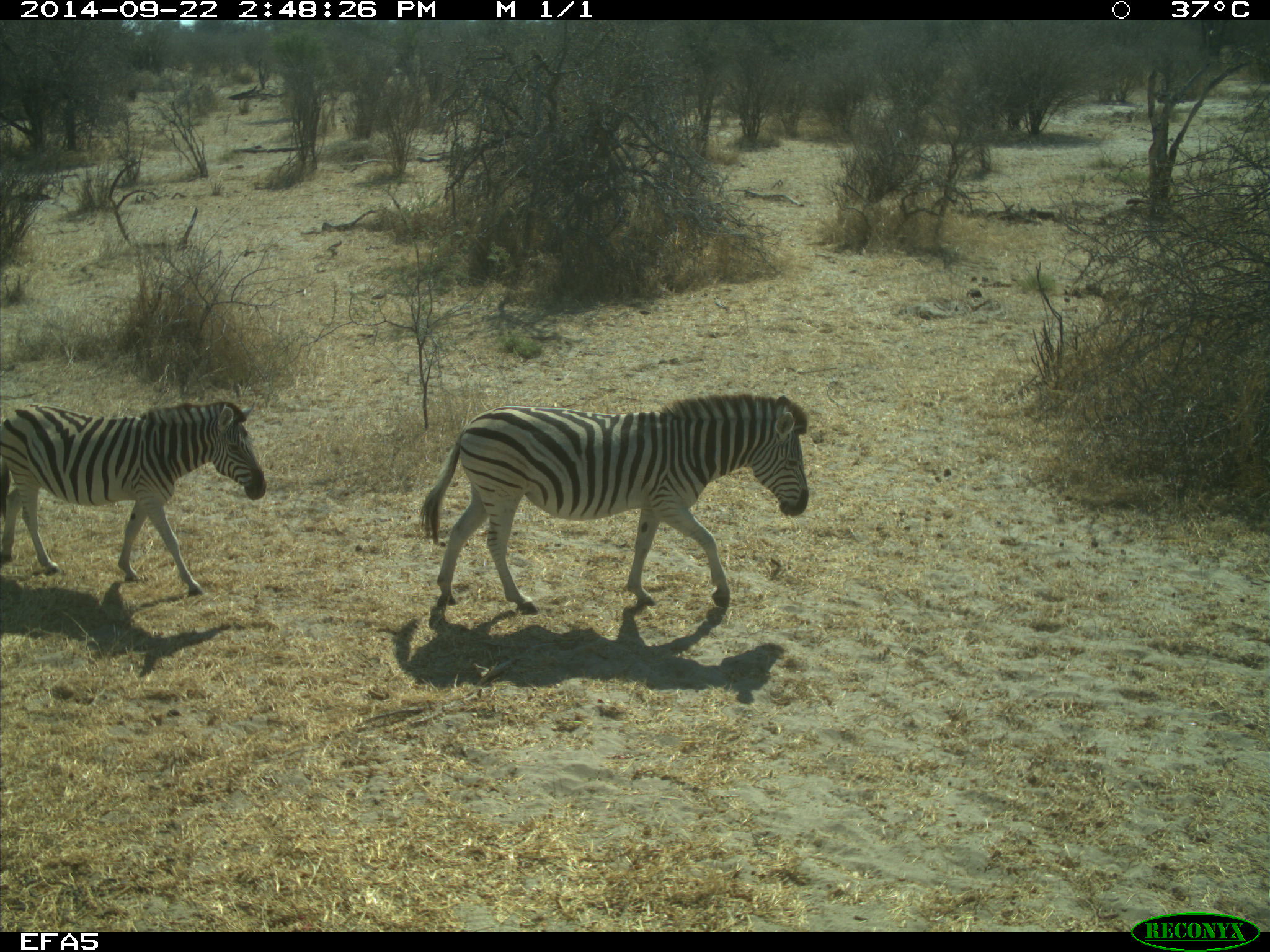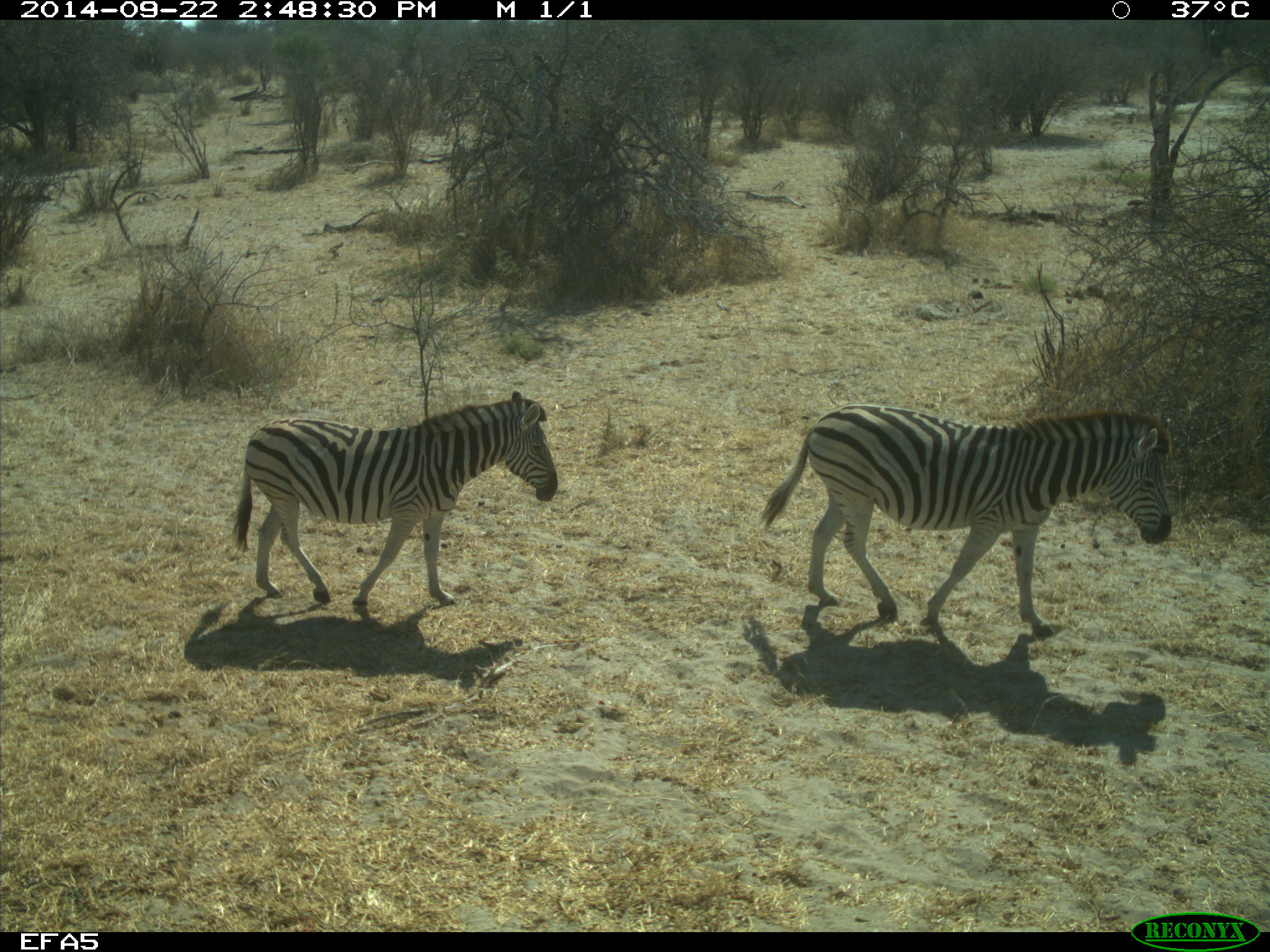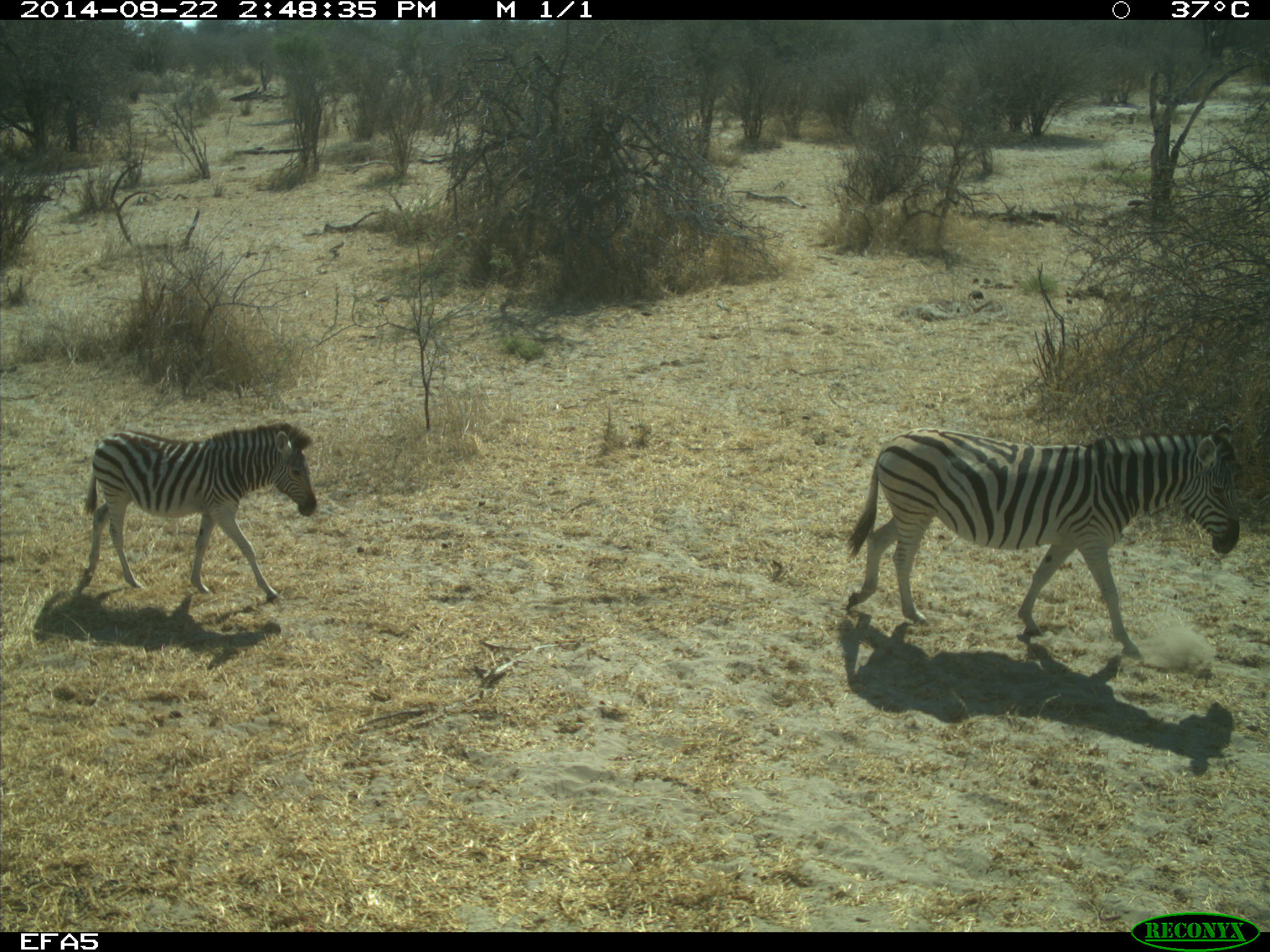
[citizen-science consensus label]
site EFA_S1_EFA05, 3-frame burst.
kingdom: Animalia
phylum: Chordata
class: Mammalia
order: Perissodactyla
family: Equidae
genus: Equus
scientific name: Equus quagga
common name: plains zebra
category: zebraplains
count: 3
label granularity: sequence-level